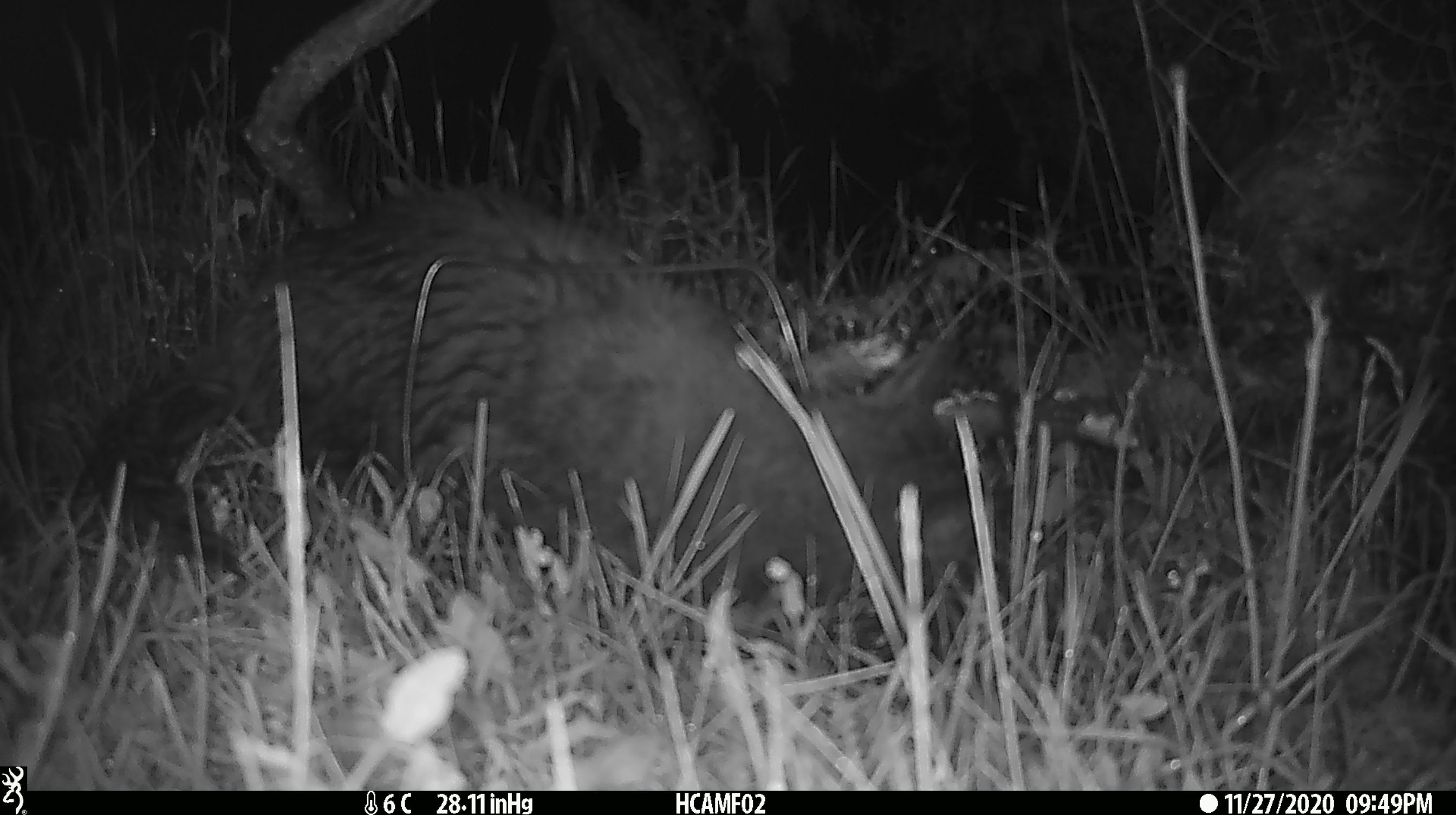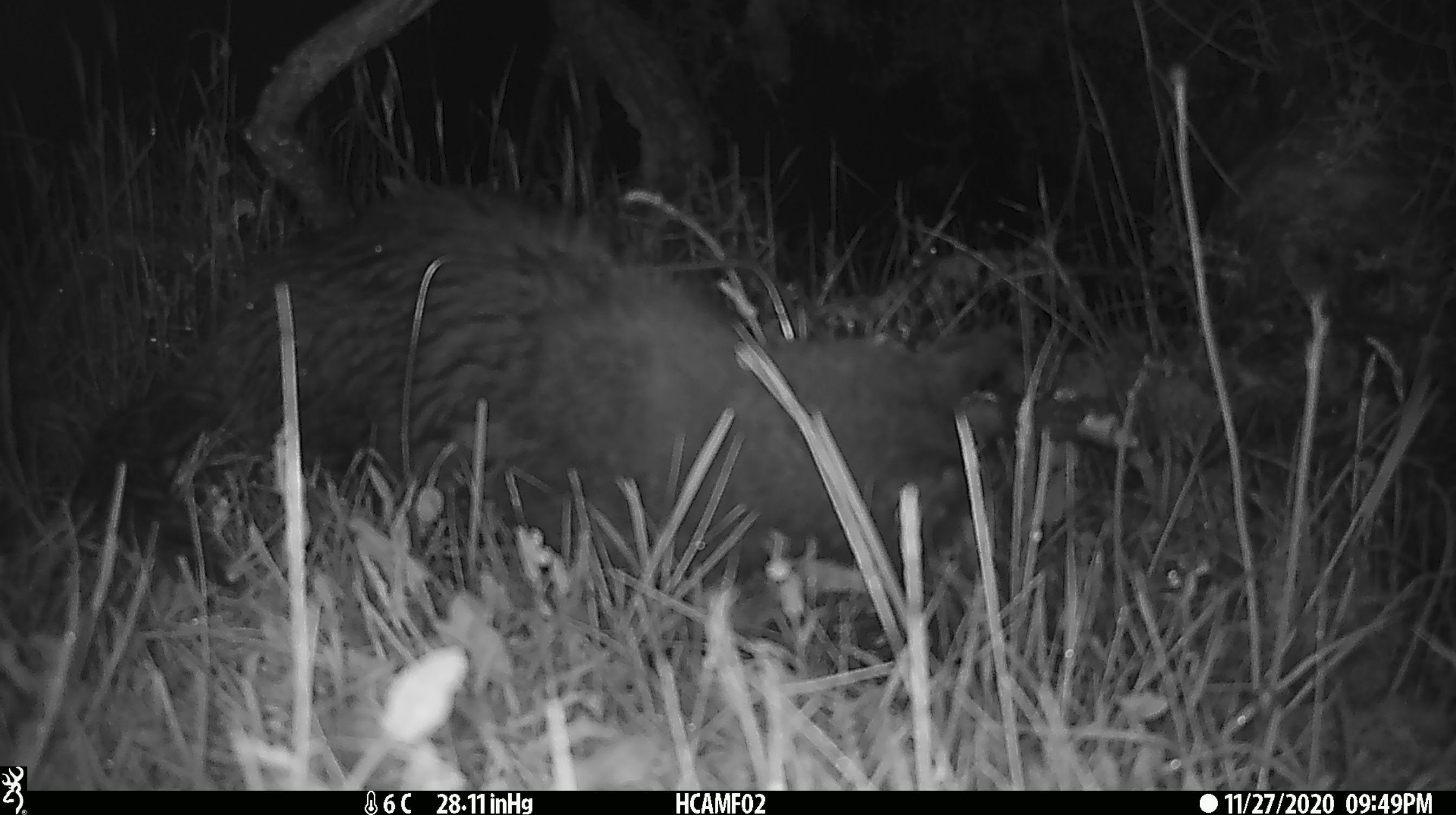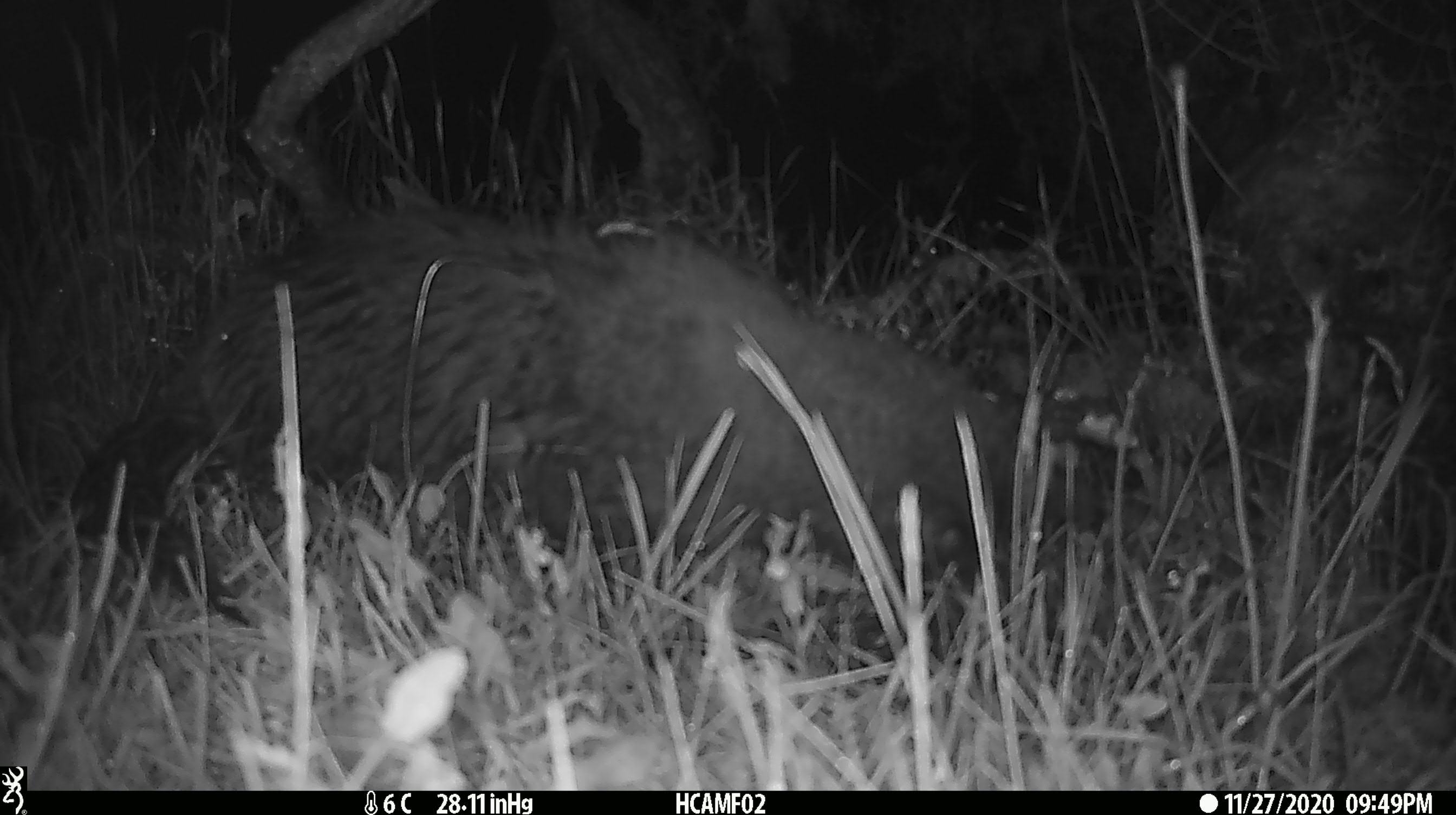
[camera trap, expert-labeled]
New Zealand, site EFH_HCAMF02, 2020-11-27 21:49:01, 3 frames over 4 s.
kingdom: Animalia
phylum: Chordata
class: Mammalia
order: Carnivora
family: Felidae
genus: Felis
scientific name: Felis catus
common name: domestic cat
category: cat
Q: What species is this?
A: Cat (domestic cat) (Felis catus).